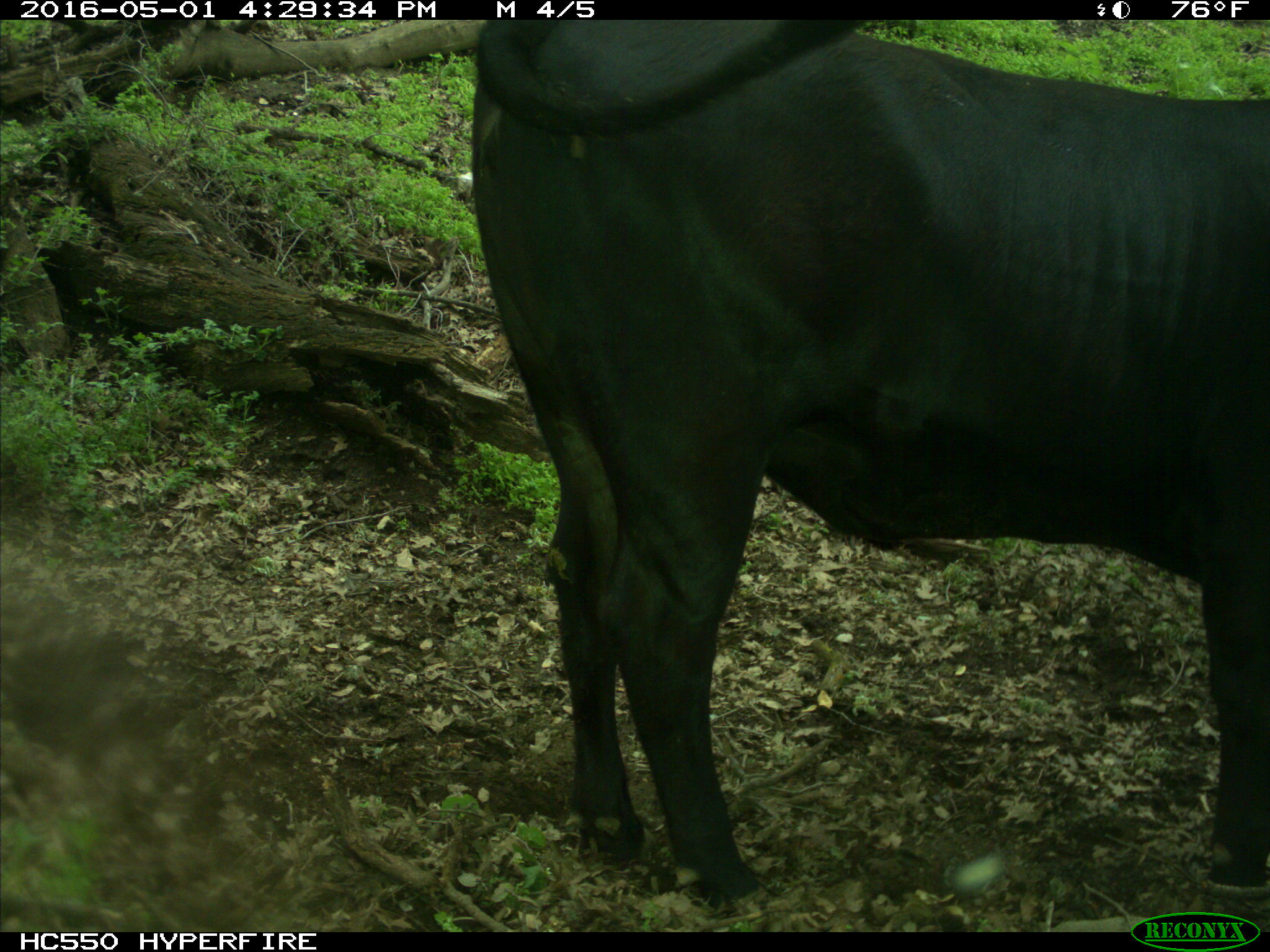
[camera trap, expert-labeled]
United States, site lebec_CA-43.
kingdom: Animalia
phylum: Chordata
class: Mammalia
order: Artiodactyla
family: Bovidae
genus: Bos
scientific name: Bos taurus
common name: domestic cow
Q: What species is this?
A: Bos taurus (domestic cow).